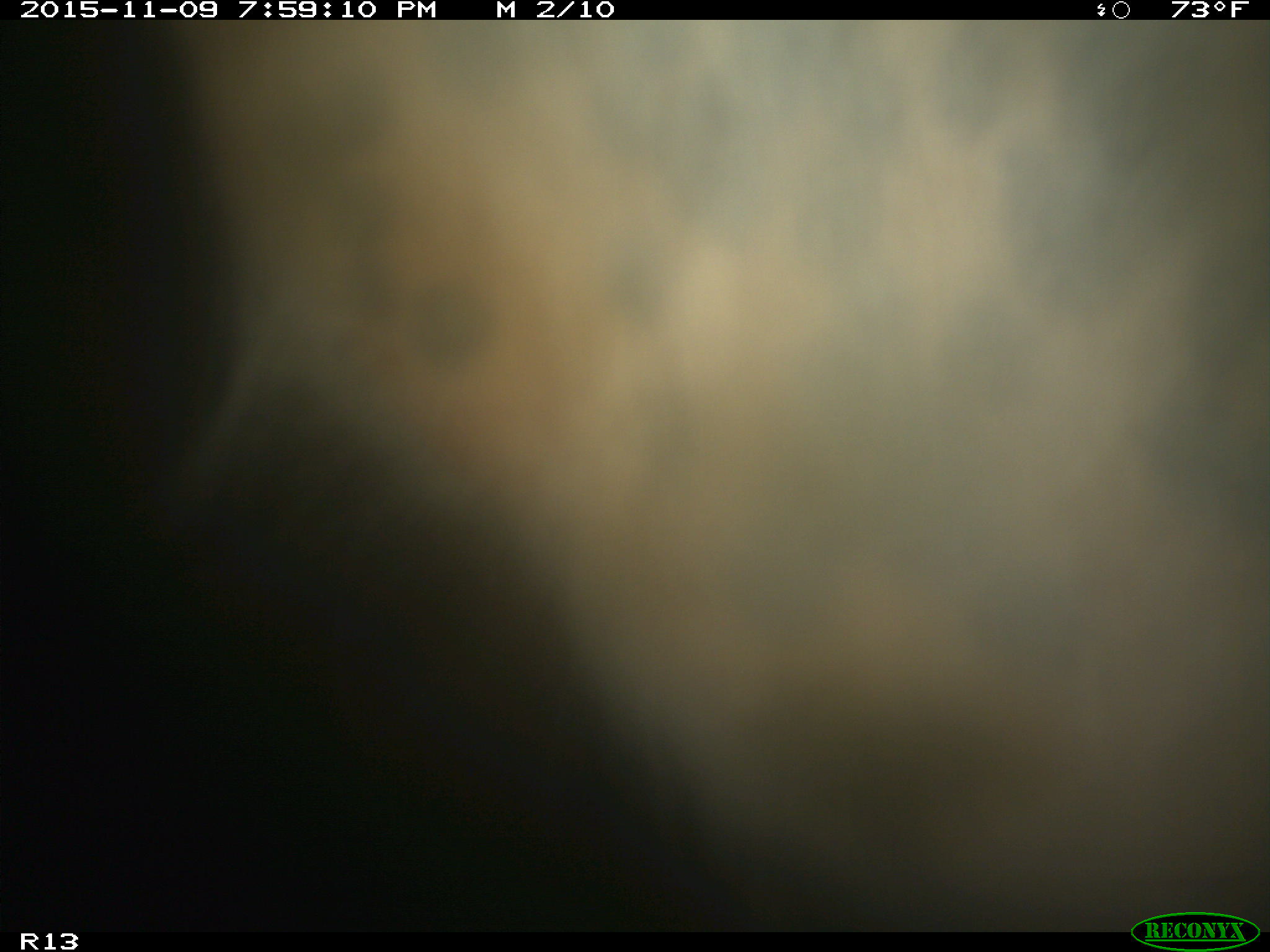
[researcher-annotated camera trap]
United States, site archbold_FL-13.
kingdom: Animalia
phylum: Chordata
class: Mammalia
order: Artiodactyla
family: Bovidae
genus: Bos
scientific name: Bos taurus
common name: domestic cow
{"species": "Bos taurus (domestic cow)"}